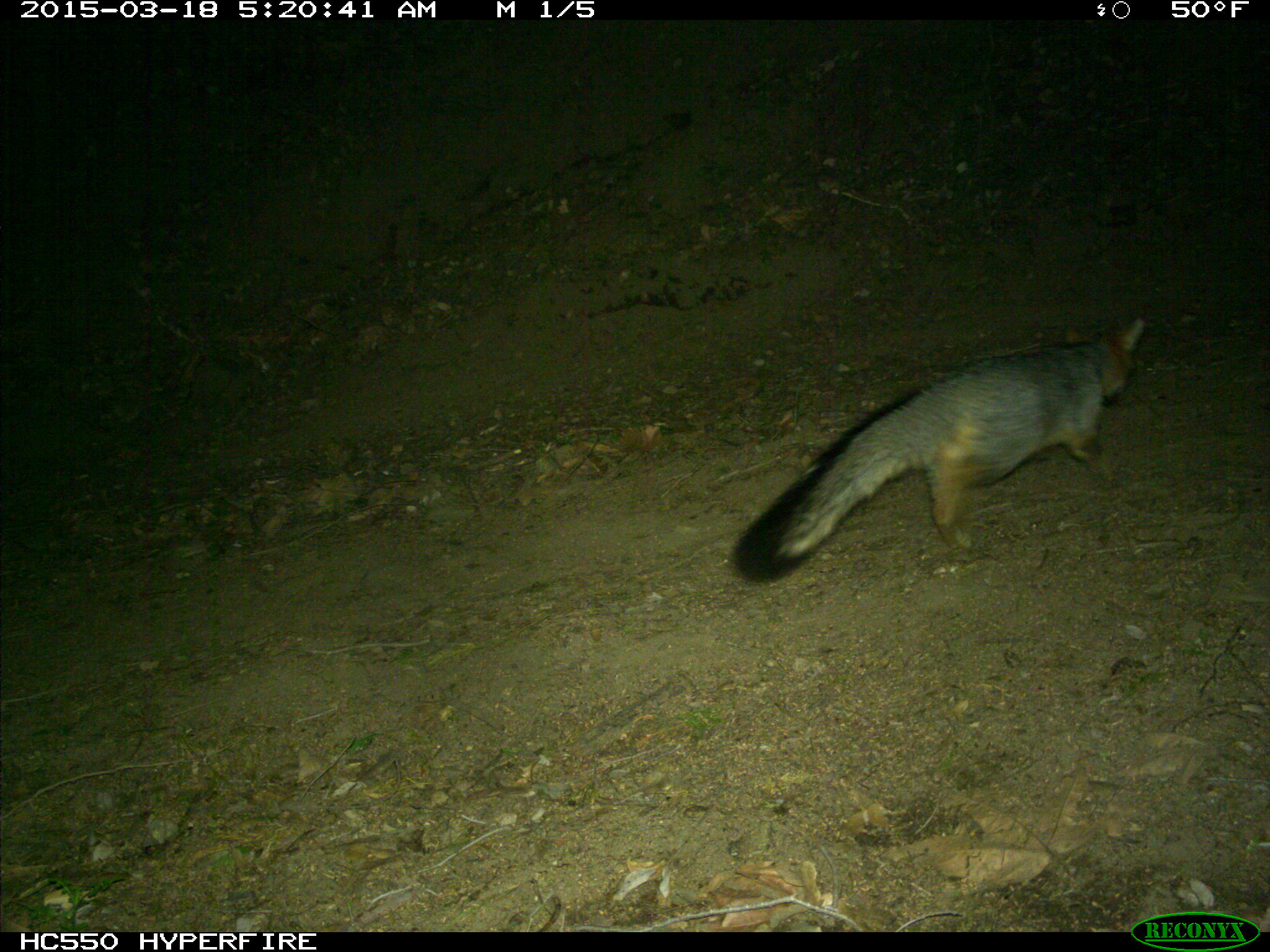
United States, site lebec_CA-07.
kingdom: Animalia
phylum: Chordata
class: Mammalia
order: Carnivora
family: Canidae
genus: Urocyon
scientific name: Urocyon cinereoargenteus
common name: gray fox